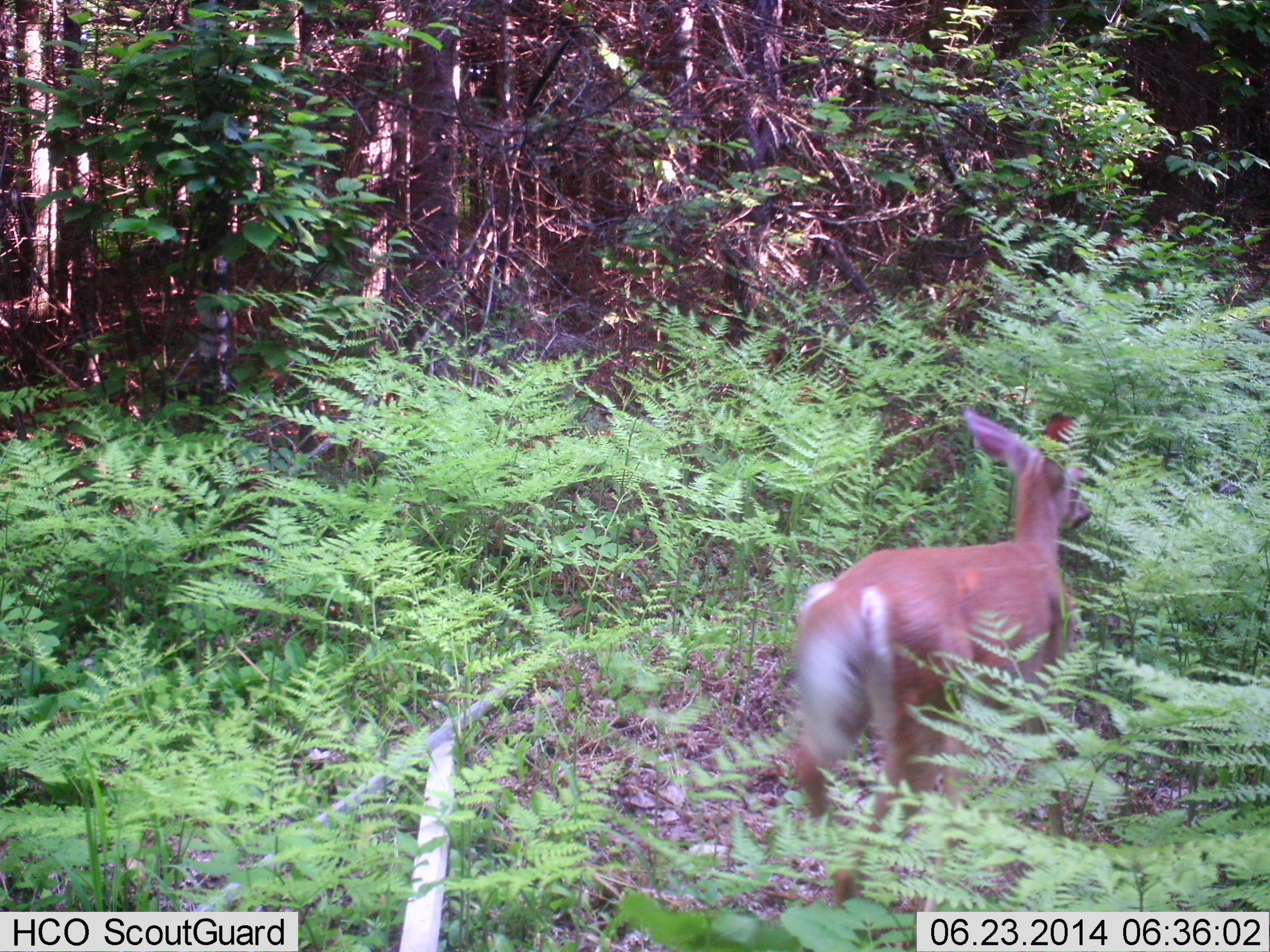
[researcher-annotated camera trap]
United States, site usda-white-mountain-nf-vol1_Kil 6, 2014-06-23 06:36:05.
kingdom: Animalia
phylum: Chordata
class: Mammalia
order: Artiodactyla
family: Cervidae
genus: Odocoileus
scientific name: Odocoileus virginianus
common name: white-tailed deer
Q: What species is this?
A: White-tailed deer (Odocoileus virginianus).